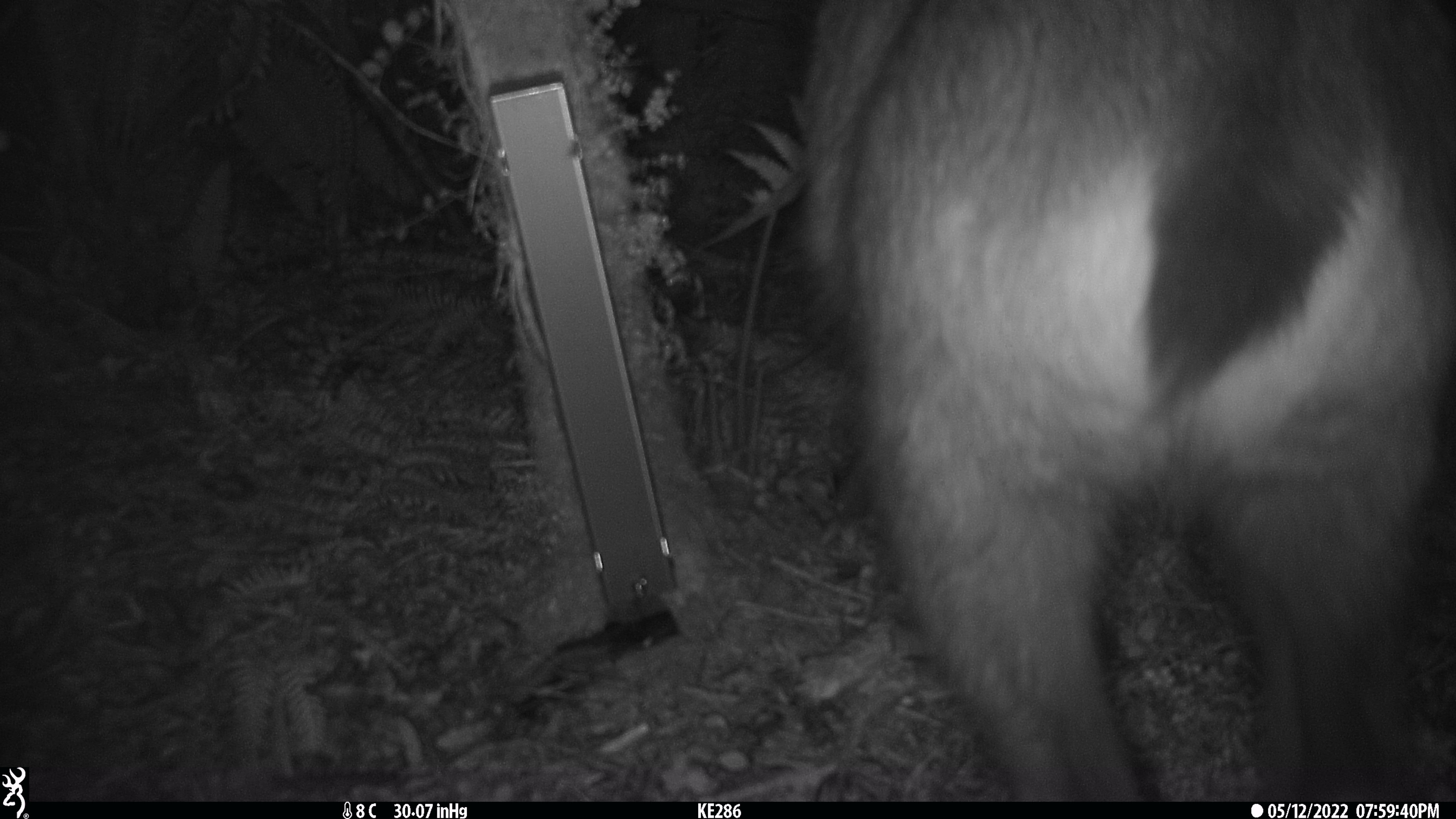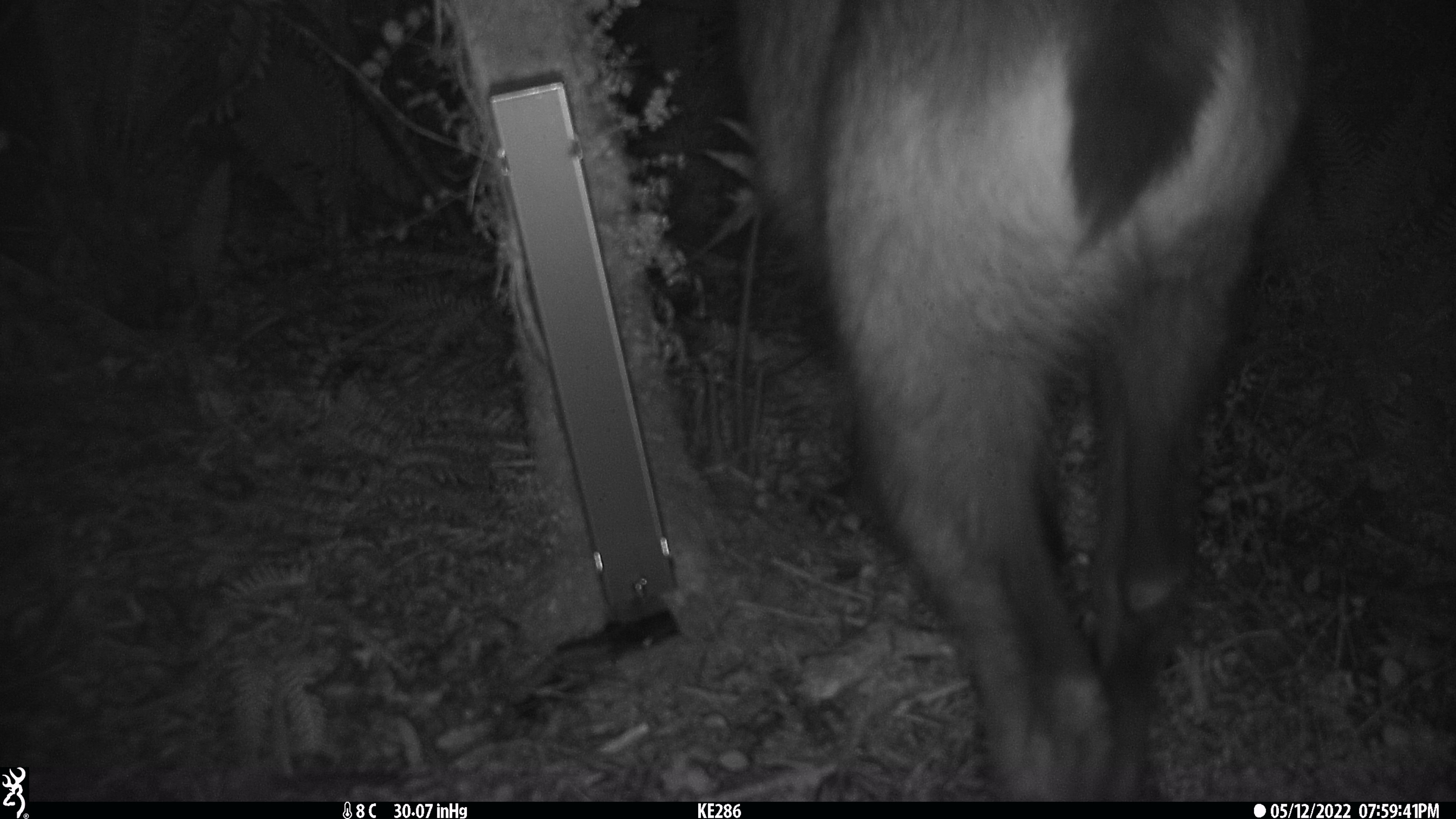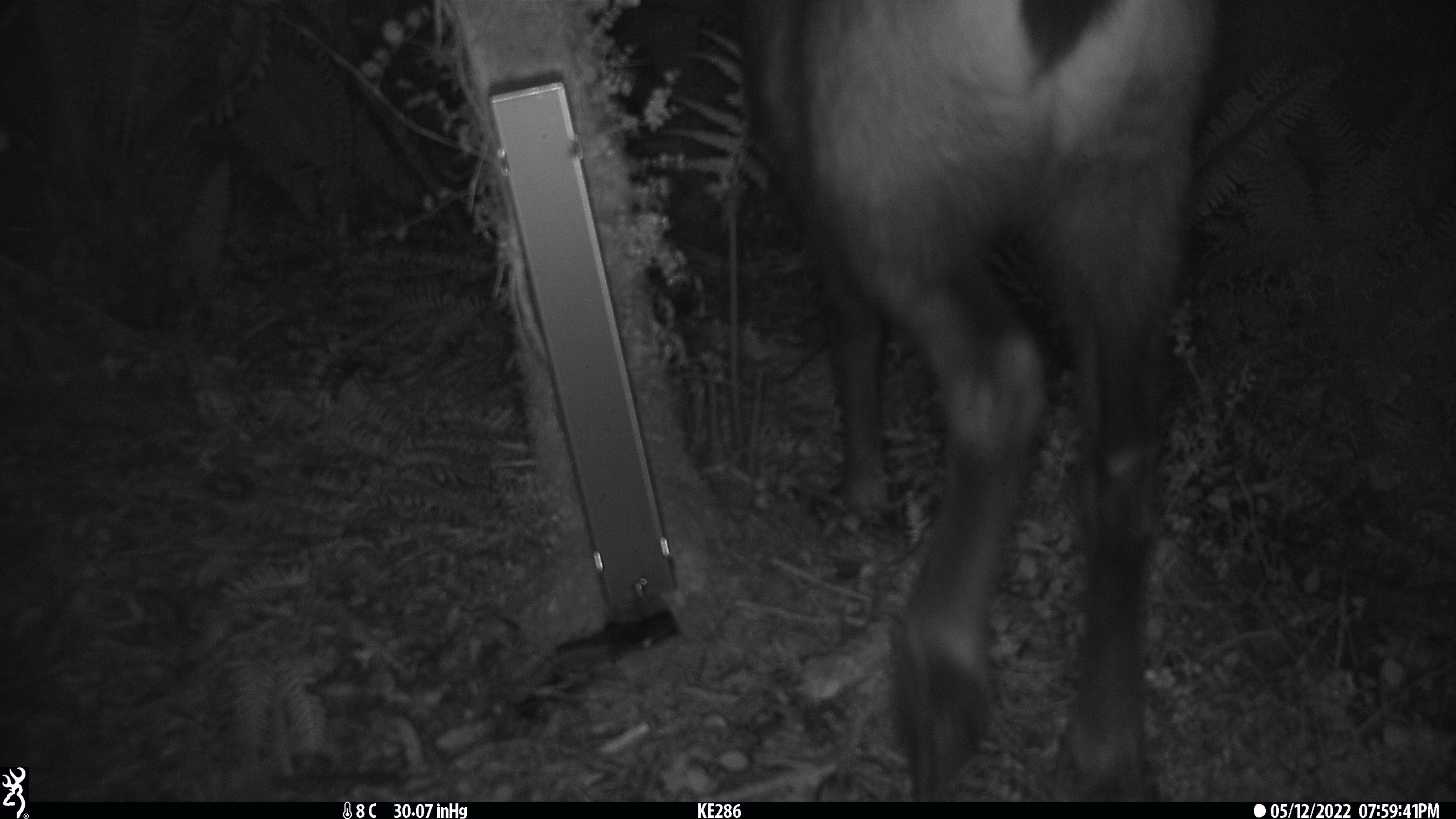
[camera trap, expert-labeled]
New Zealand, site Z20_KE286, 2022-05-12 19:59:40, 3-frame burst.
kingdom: Animalia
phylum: Chordata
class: Mammalia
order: Artiodactyla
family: Bovidae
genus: Rupicapra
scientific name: Rupicapra rupicapra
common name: alpine chamois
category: chamois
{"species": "chamois (alpine chamois) (Rupicapra rupicapra)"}